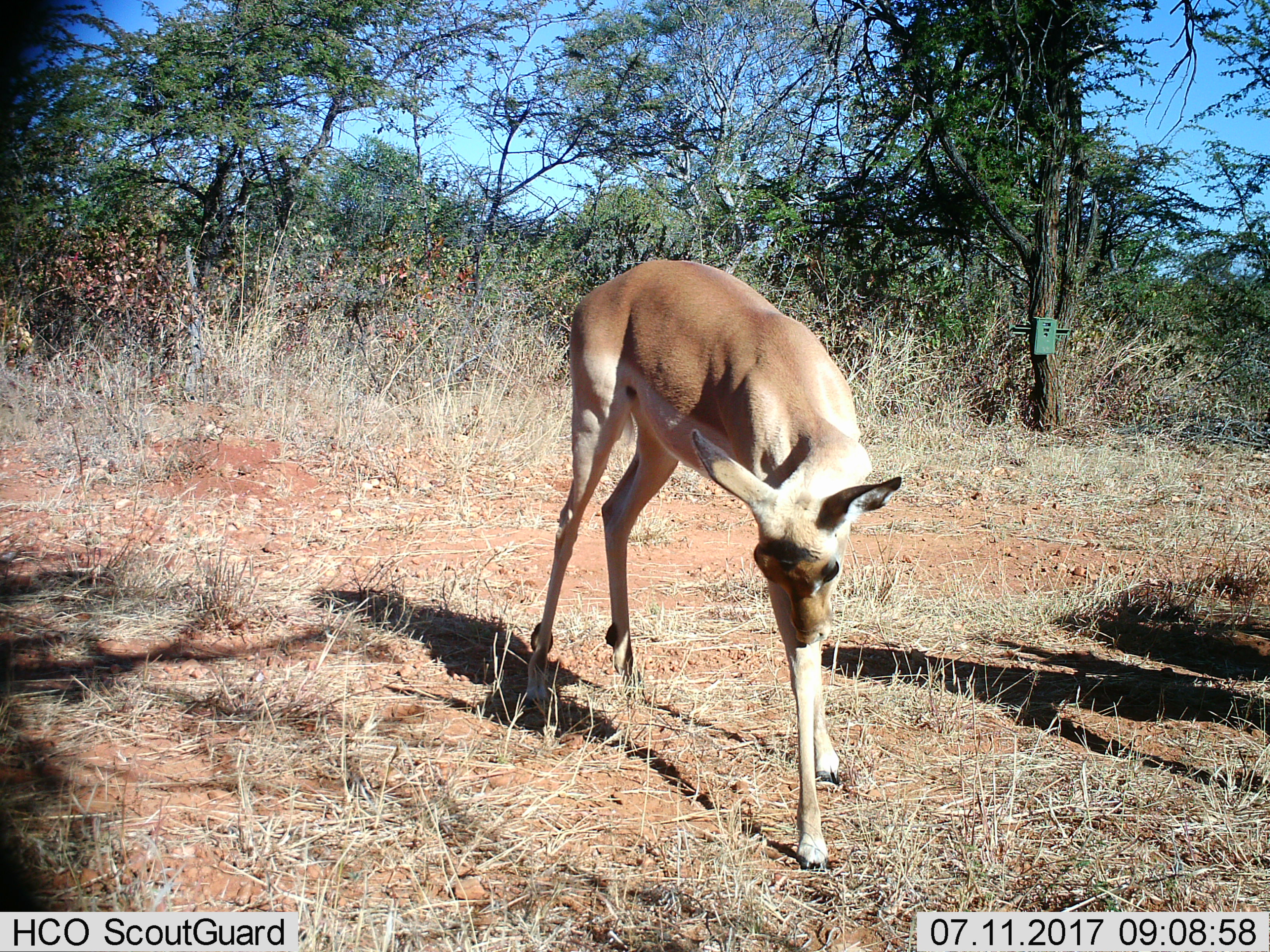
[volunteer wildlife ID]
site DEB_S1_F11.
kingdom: Animalia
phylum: Chordata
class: Mammalia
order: Artiodactyla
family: Bovidae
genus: Aepyceros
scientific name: Aepyceros melampus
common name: impala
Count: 1.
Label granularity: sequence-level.